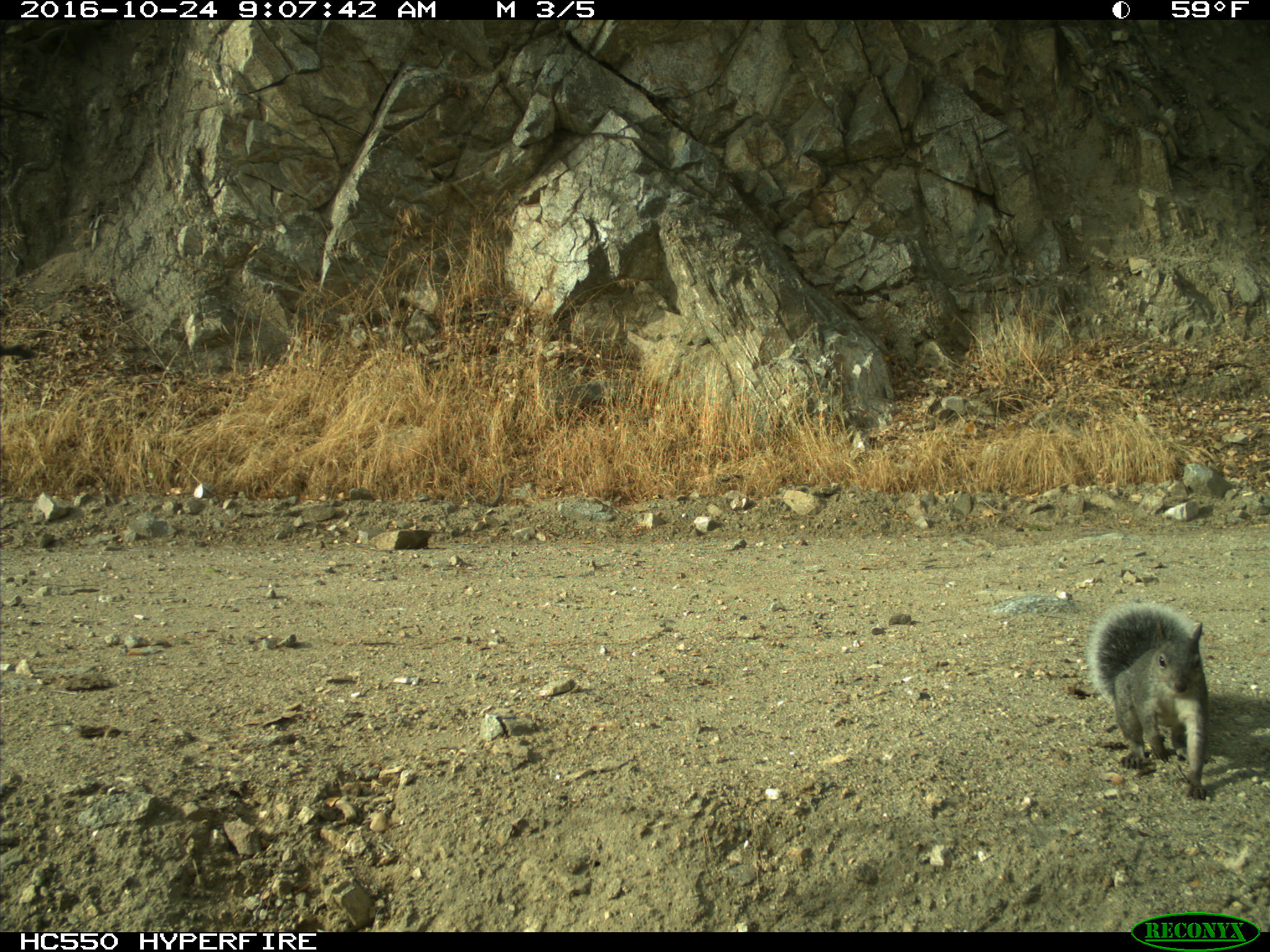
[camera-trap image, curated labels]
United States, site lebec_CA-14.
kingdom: Animalia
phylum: Chordata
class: Mammalia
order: Rodentia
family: Sciuridae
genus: Sciurus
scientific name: Sciurus carolinensis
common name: eastern gray squirrel